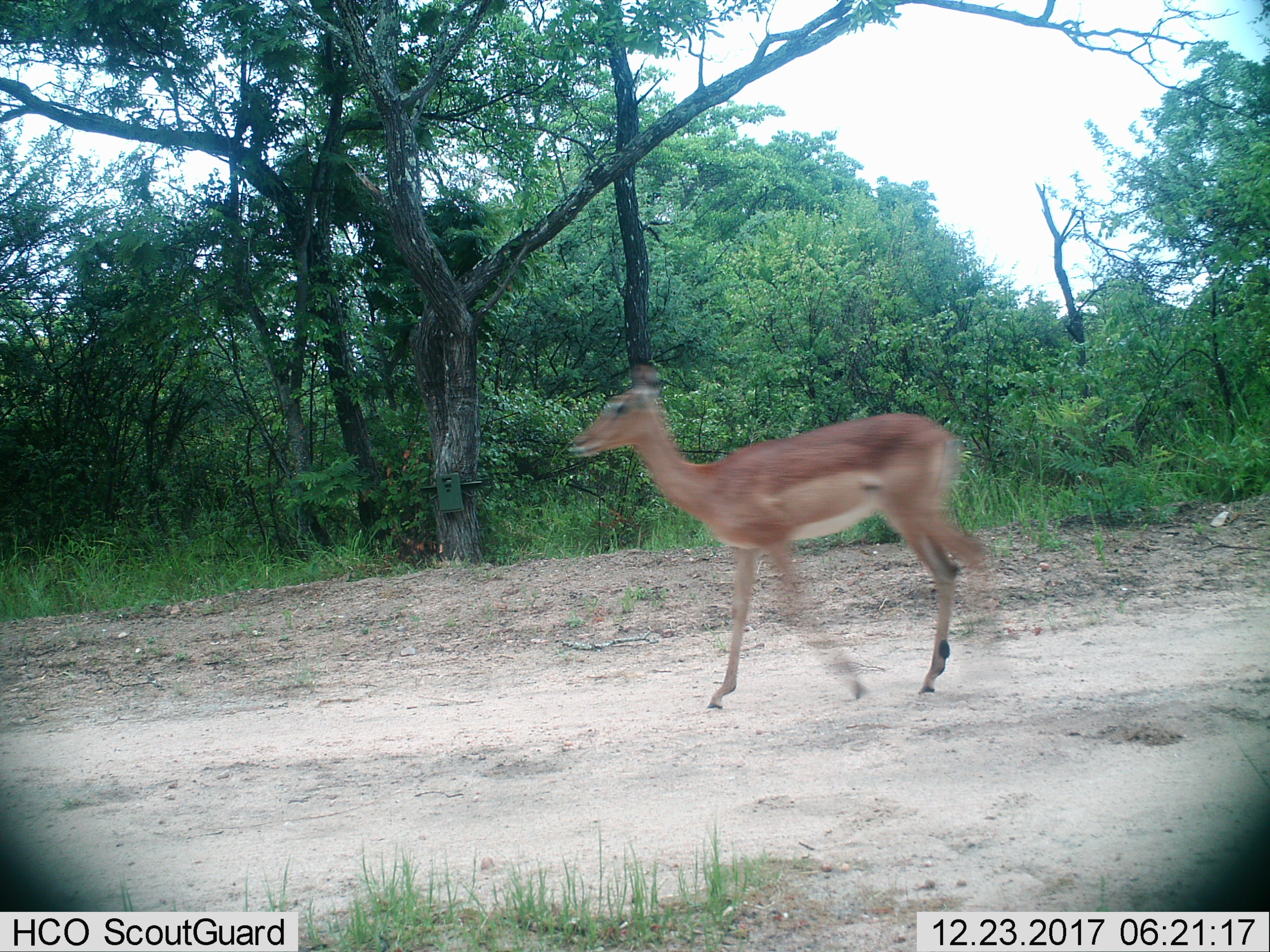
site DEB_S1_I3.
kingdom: Animalia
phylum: Chordata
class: Mammalia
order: Artiodactyla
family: Bovidae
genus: Aepyceros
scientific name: Aepyceros melampus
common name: impala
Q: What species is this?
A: Impala (Aepyceros melampus).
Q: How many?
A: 1.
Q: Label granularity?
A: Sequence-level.